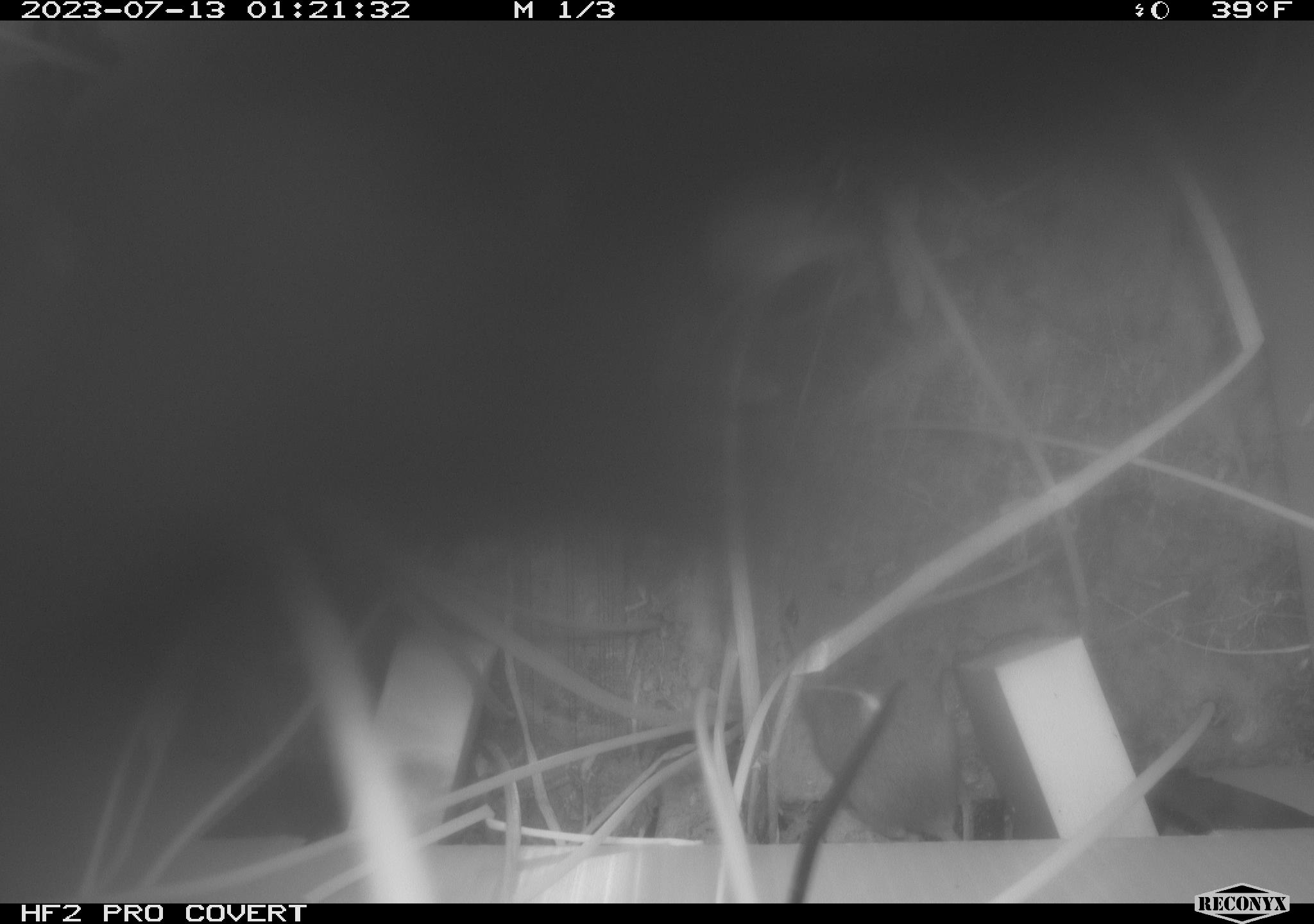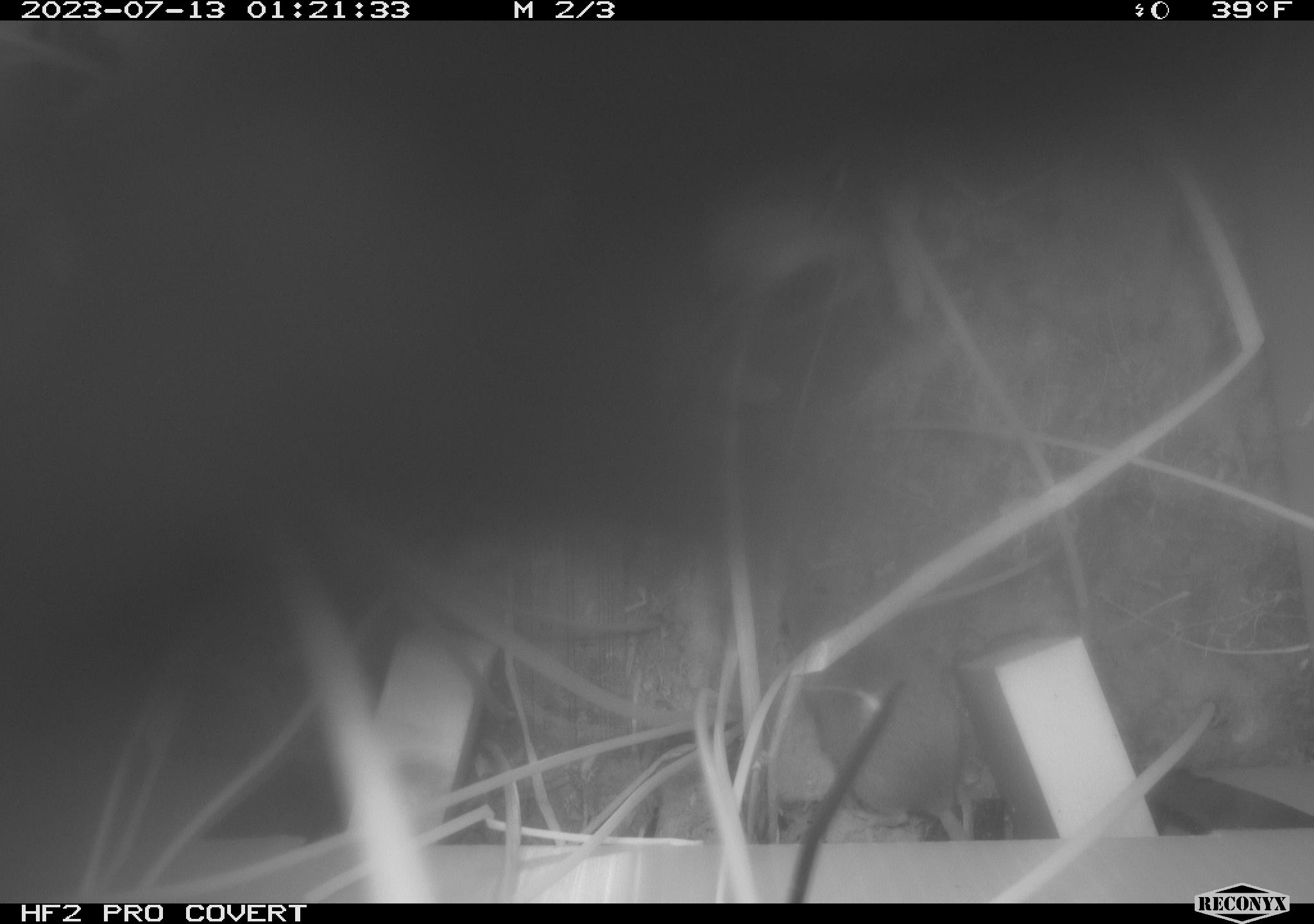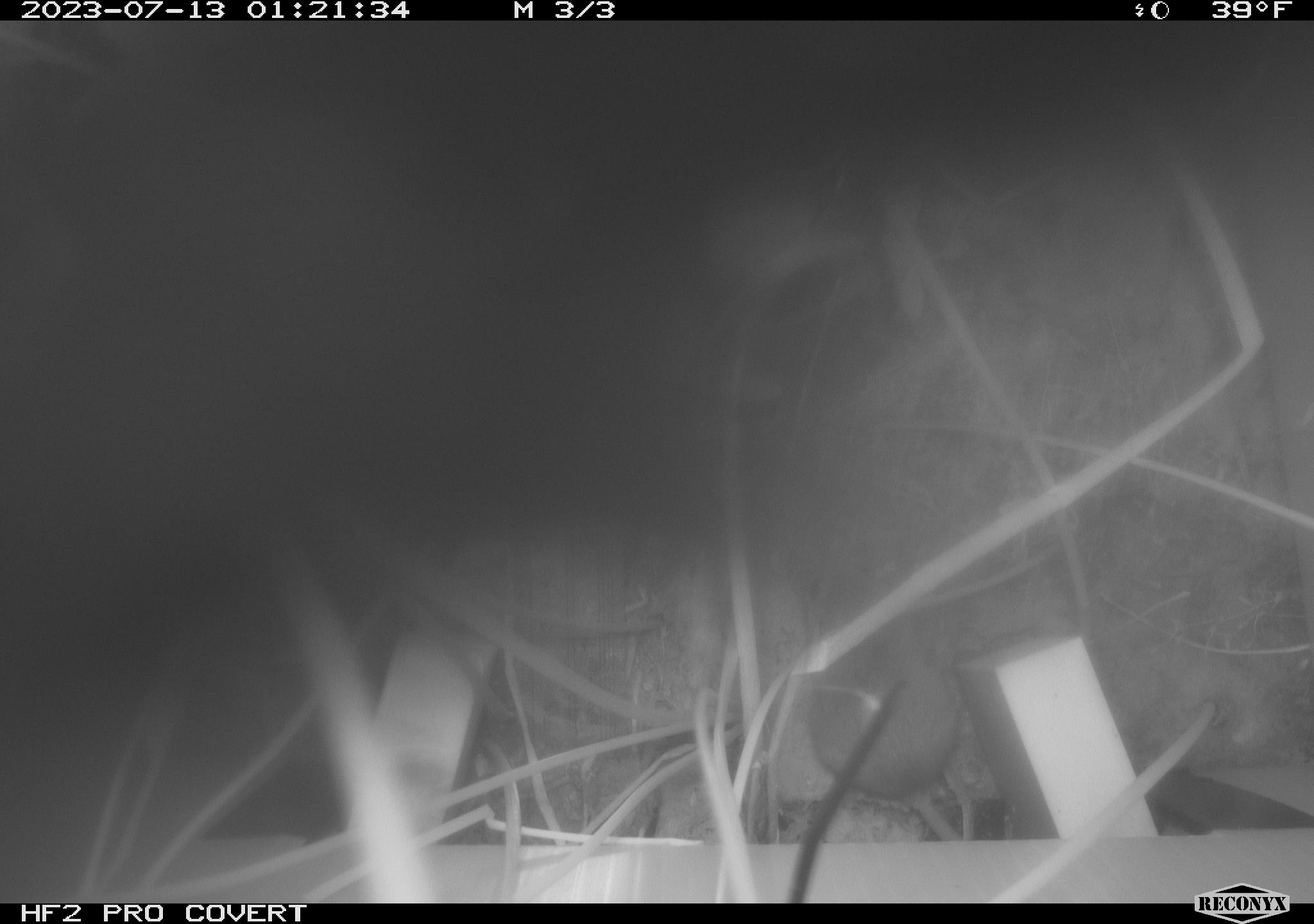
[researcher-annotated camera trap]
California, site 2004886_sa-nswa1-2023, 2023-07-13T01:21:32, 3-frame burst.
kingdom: Animalia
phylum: Chordata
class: Mammalia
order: Rodentia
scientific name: Rodentia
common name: rodent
Rodent (Rodentia).